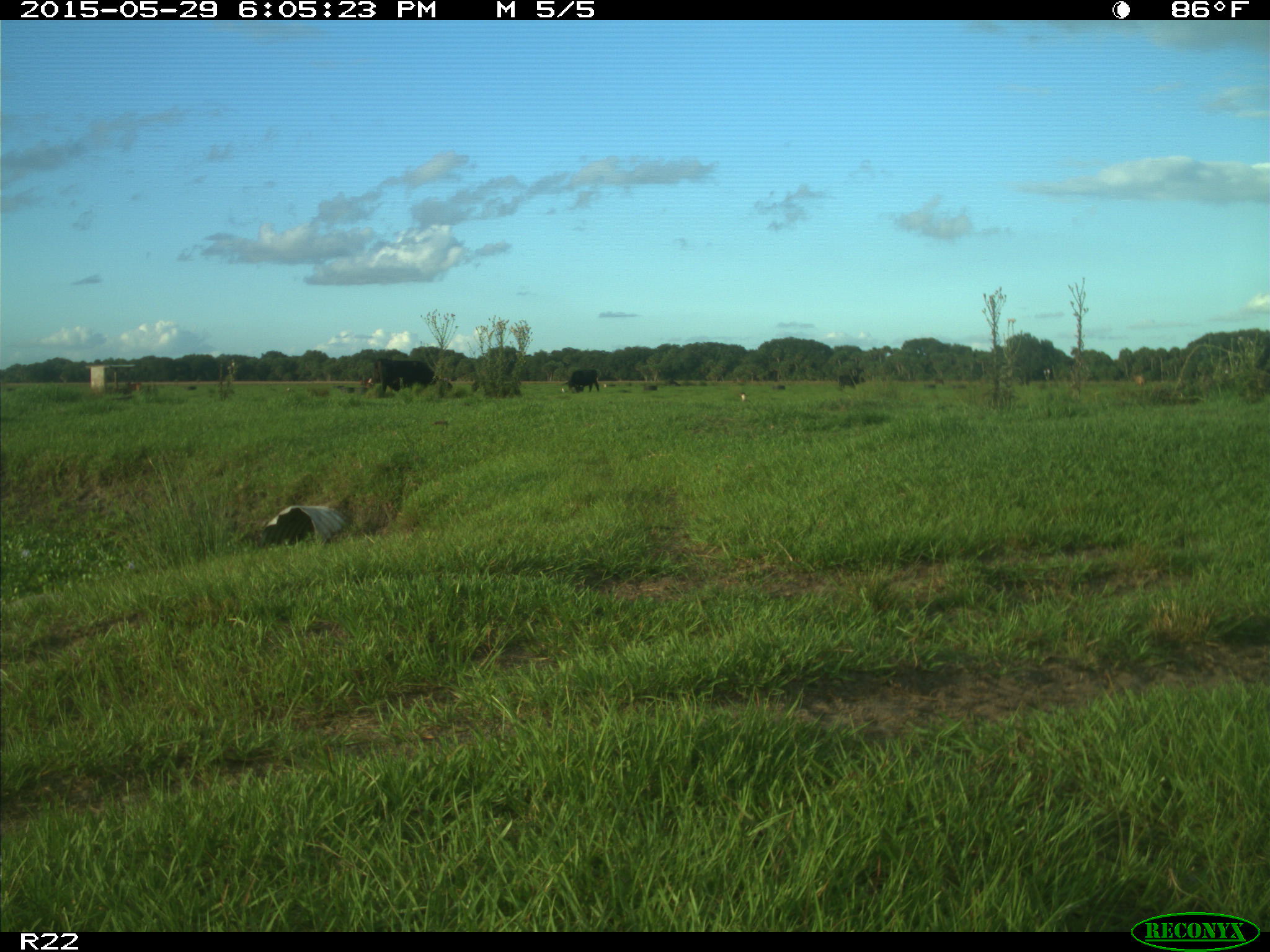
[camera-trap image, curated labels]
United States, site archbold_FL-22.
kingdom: Animalia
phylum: Chordata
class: Mammalia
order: Artiodactyla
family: Bovidae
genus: Bos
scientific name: Bos taurus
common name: domestic cow